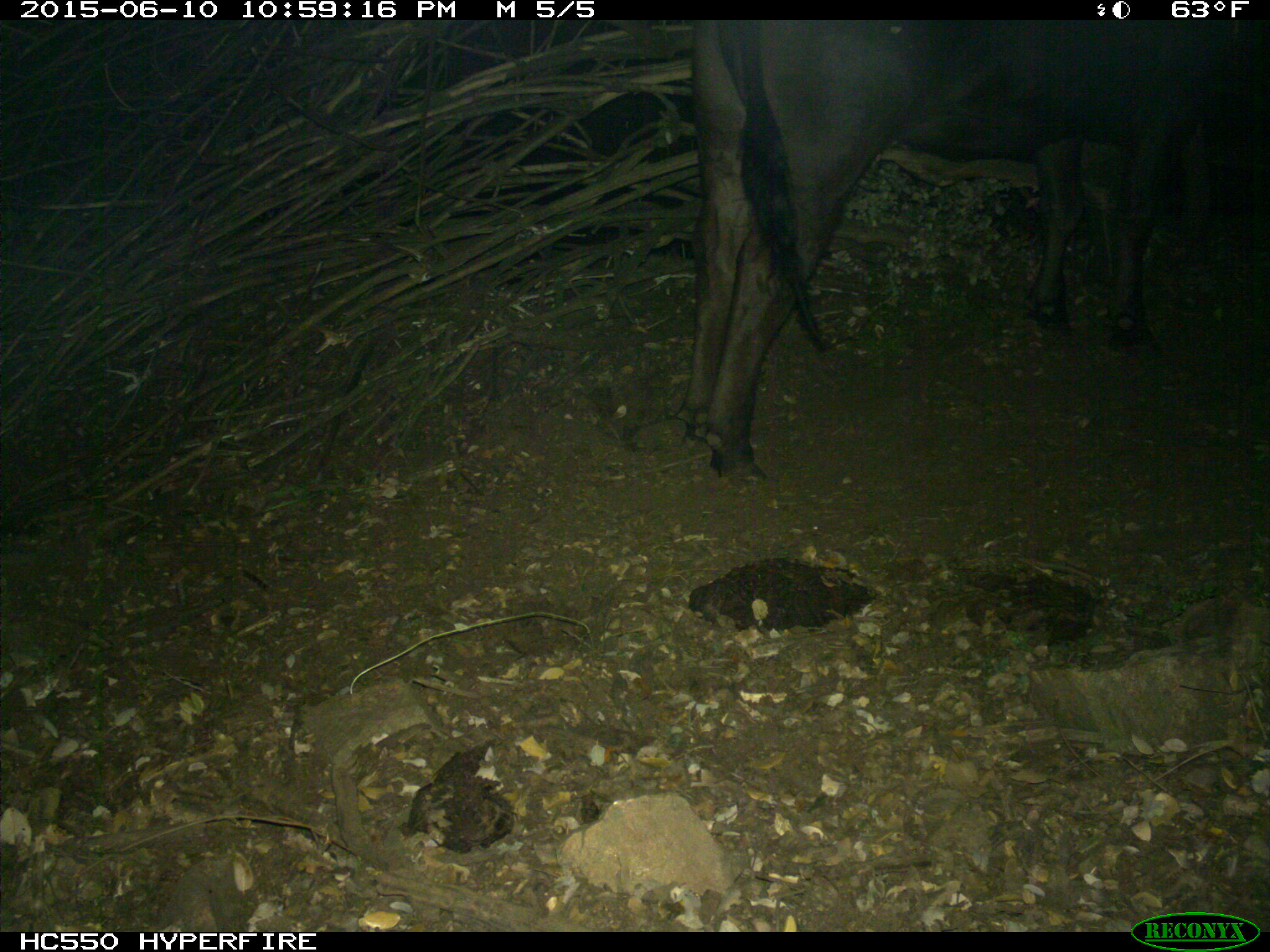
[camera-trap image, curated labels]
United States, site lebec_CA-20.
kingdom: Animalia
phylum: Chordata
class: Mammalia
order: Artiodactyla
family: Bovidae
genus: Bos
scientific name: Bos taurus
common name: domestic cow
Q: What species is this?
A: Bos taurus (domestic cow).